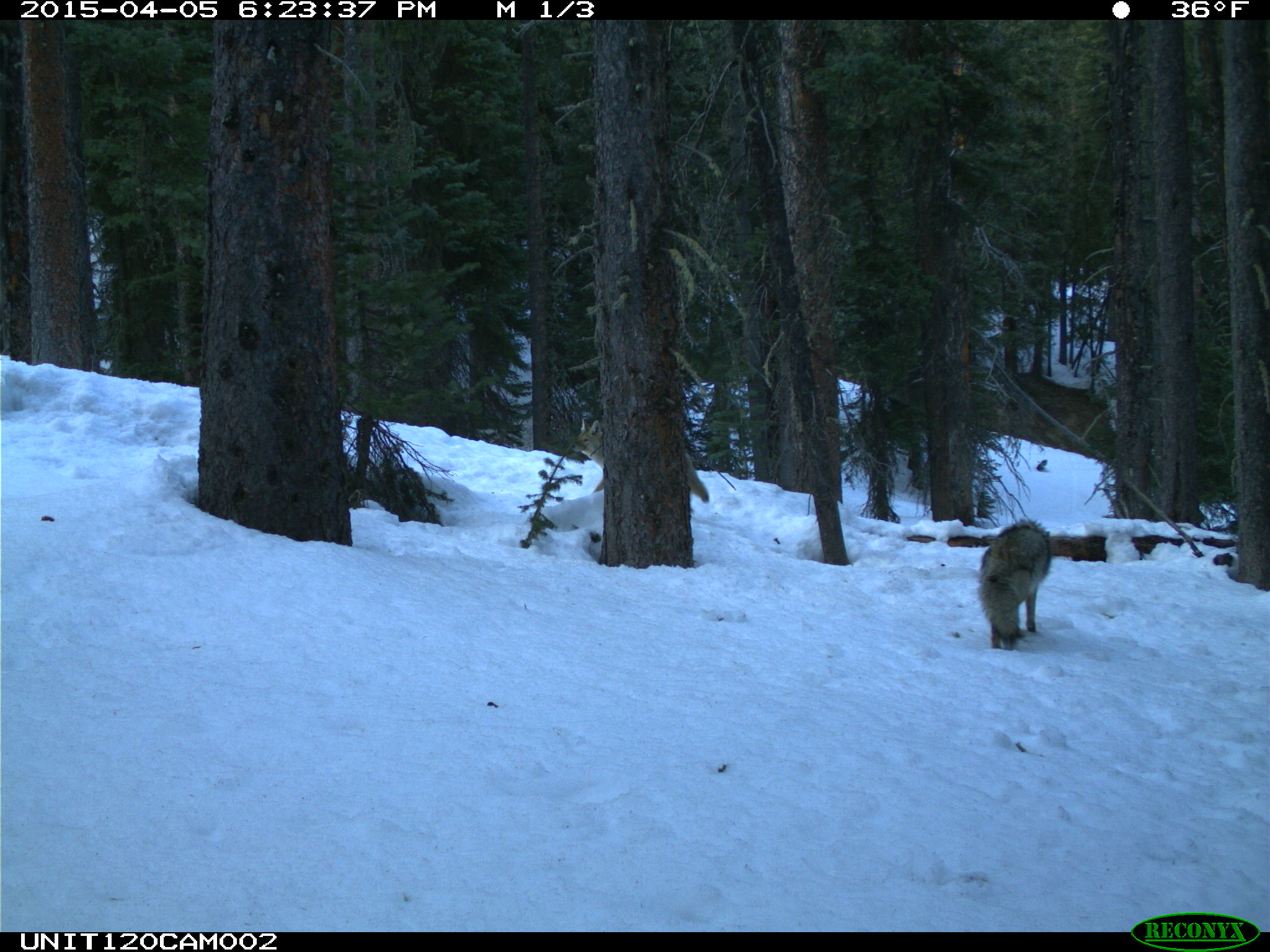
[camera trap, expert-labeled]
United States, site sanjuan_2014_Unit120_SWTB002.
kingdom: Animalia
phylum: Chordata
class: Mammalia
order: Carnivora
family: Canidae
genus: Canis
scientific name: Canis latrans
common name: coyote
Canis latrans (coyote).